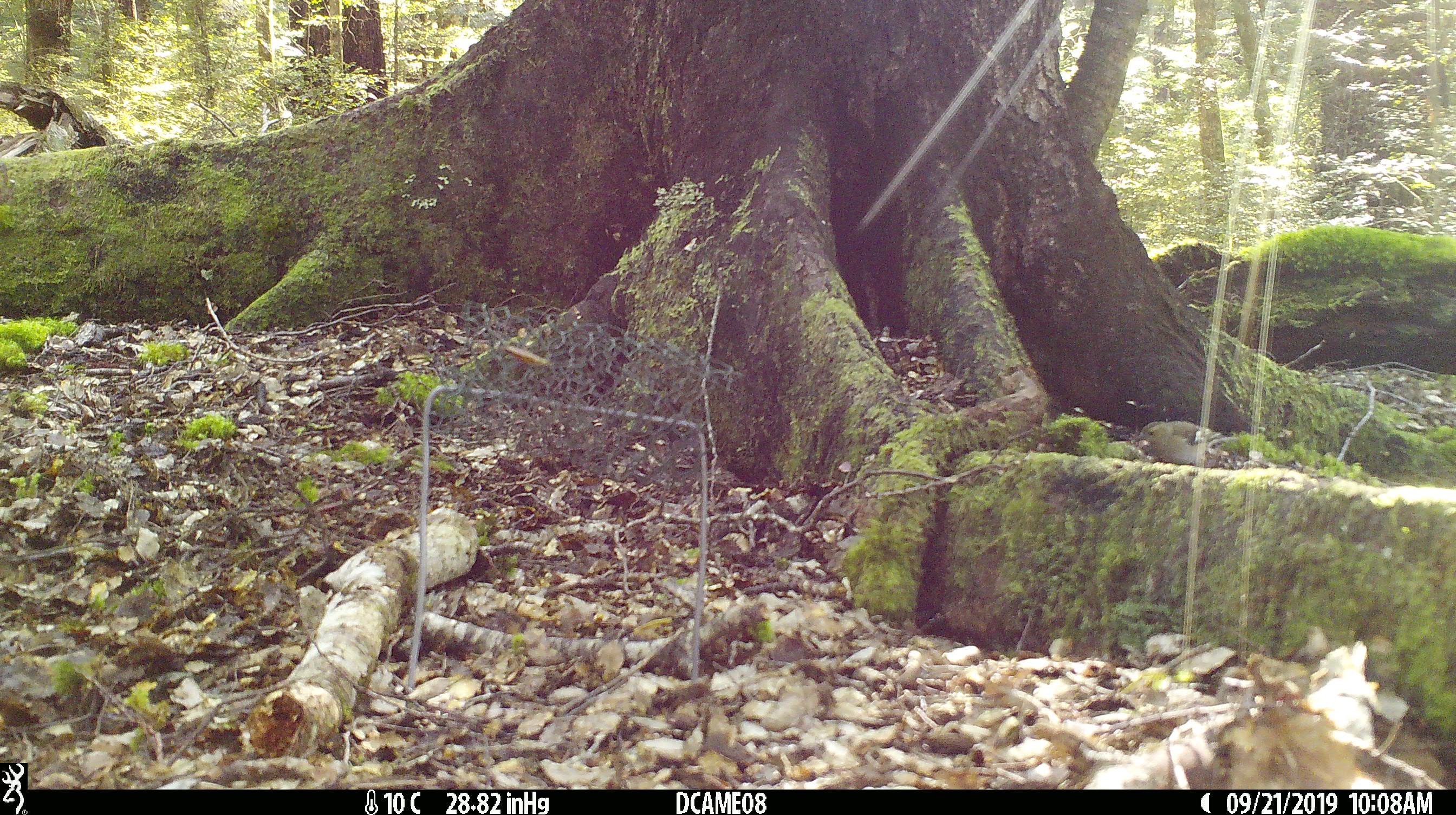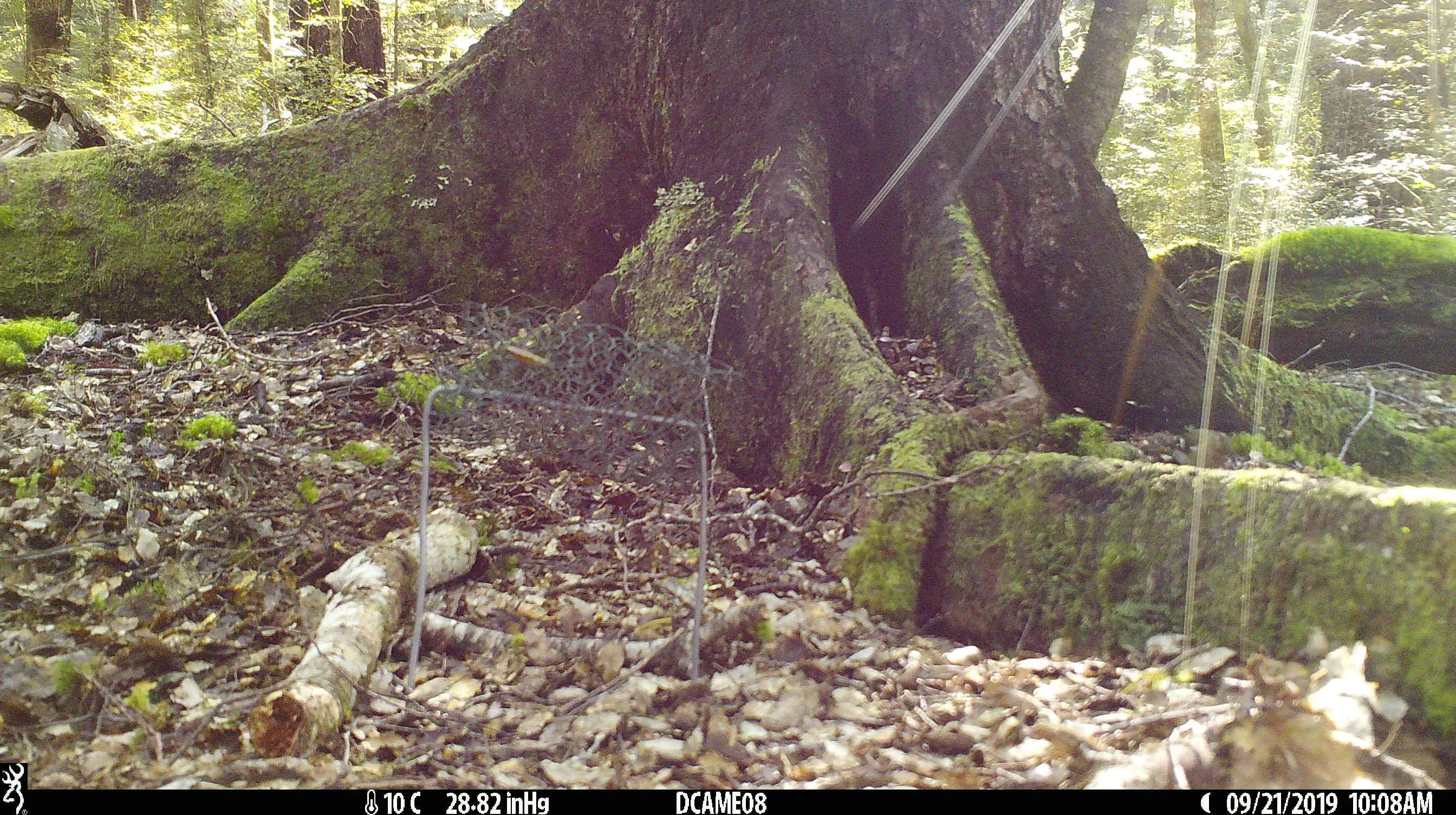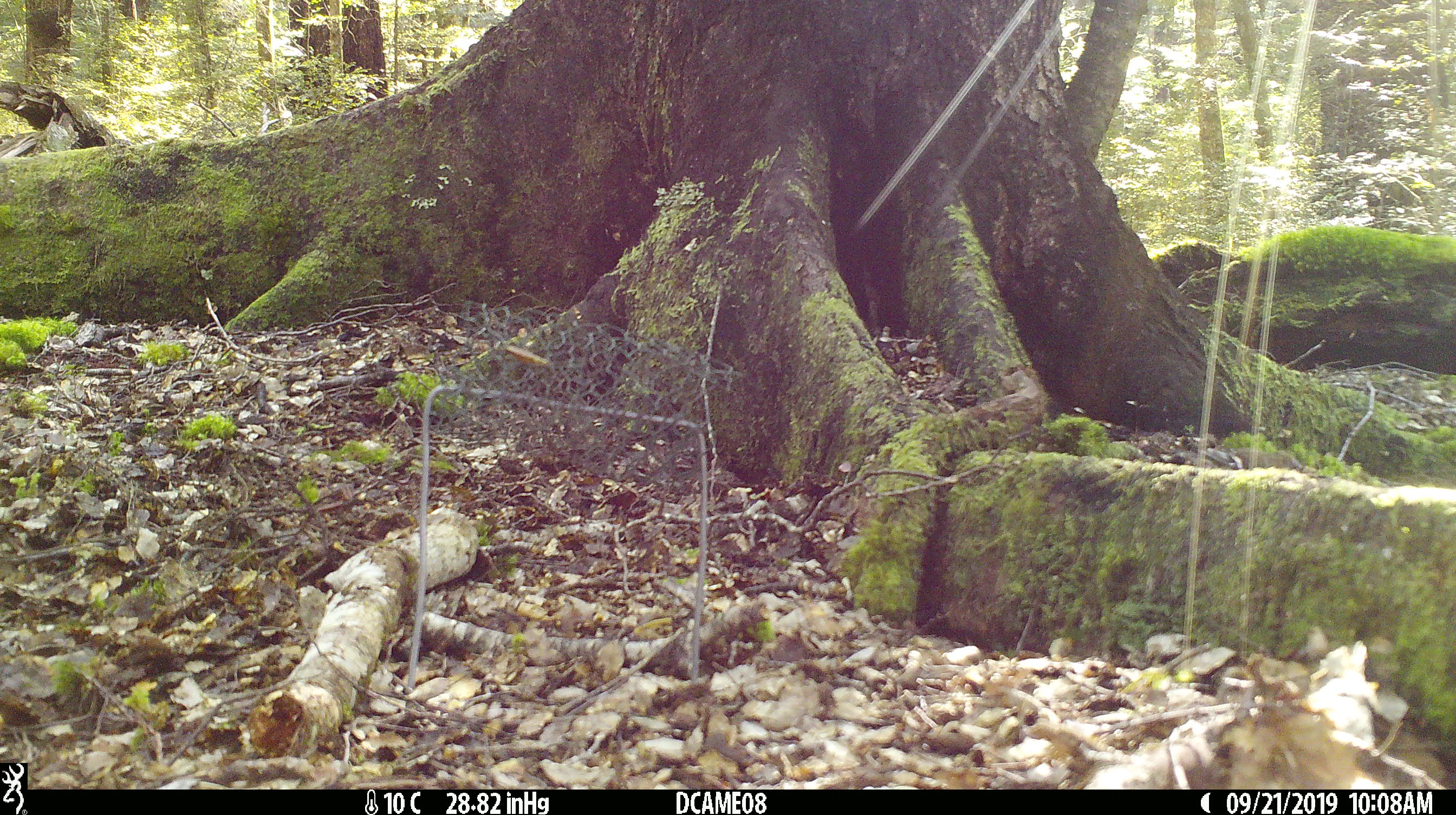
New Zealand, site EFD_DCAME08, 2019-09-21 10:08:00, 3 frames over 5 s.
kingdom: Animalia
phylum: Chordata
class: Aves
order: Passeriformes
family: Fringillidae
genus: Fringilla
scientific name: Fringilla coelebs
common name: common chaffinch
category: chaffinch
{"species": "chaffinch (common chaffinch) (Fringilla coelebs)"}